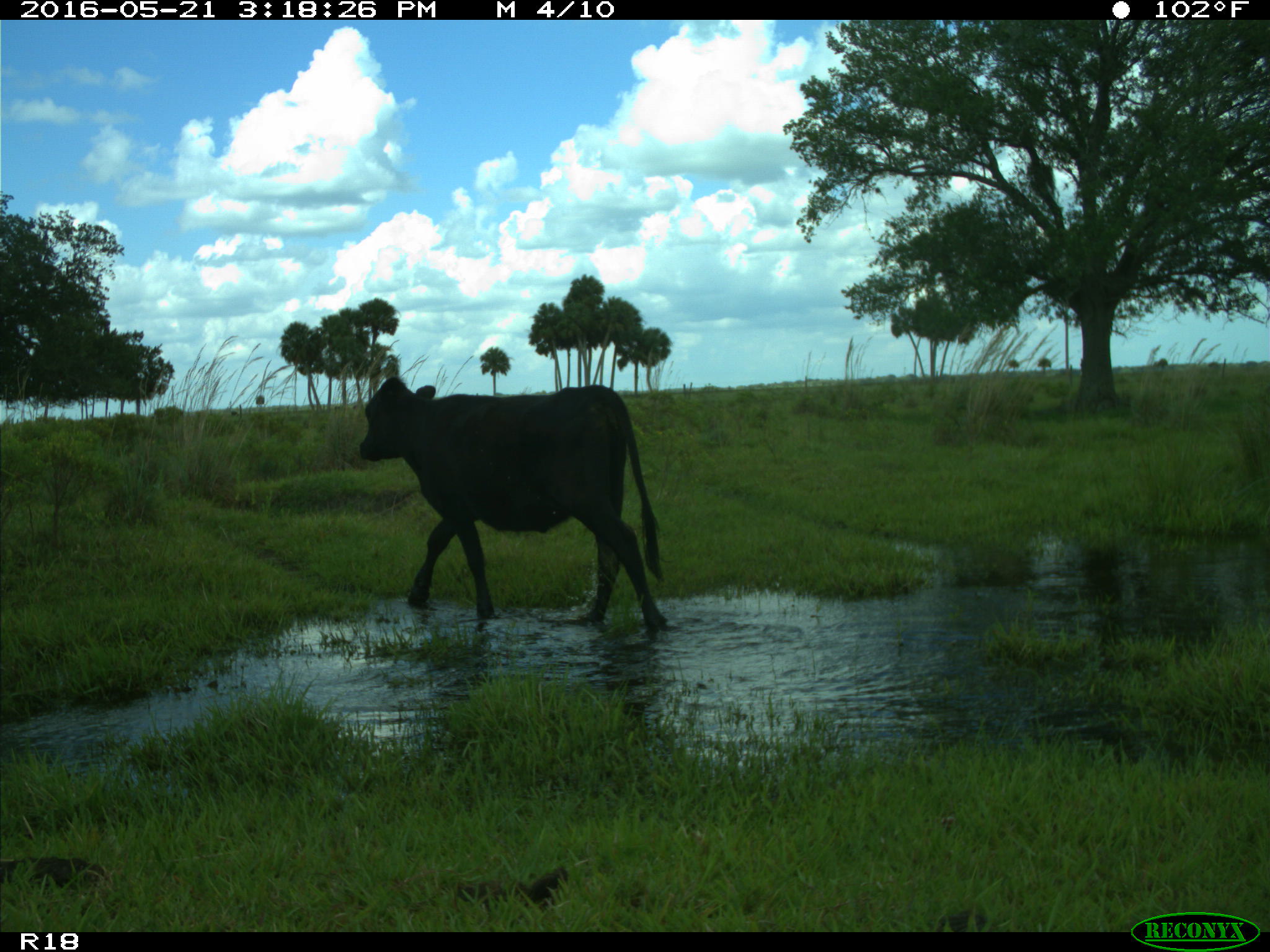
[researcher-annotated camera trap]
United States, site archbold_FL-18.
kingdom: Animalia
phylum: Chordata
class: Mammalia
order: Artiodactyla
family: Bovidae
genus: Bos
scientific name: Bos taurus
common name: domestic cow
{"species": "Bos taurus (domestic cow)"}